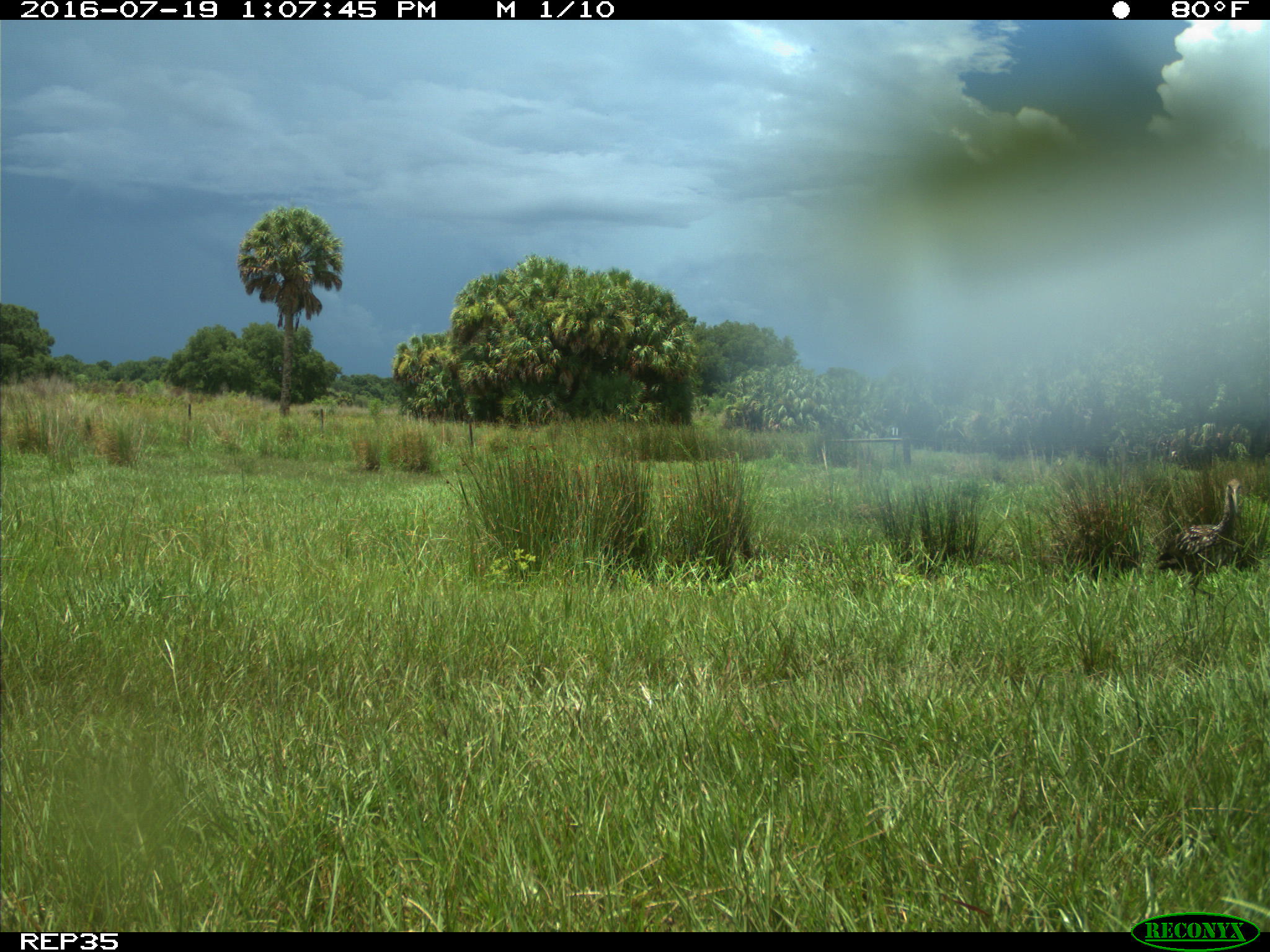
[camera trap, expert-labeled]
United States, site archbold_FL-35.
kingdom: Animalia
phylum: Chordata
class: Aves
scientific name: Aves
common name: birds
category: unidentified bird